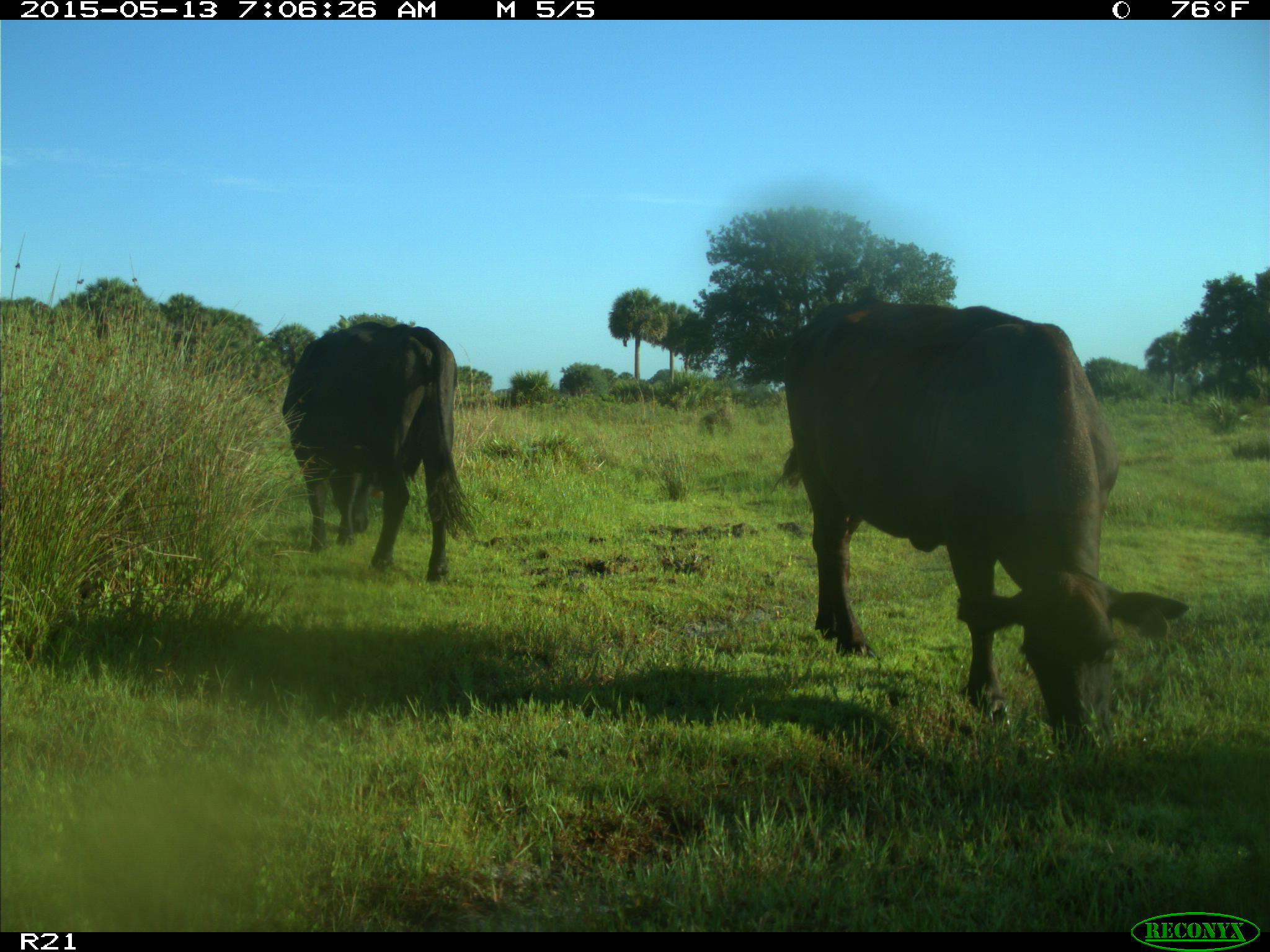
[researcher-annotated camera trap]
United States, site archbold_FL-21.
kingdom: Animalia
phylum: Chordata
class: Mammalia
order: Artiodactyla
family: Bovidae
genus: Bos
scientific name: Bos taurus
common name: domestic cow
Bos taurus (domestic cow).